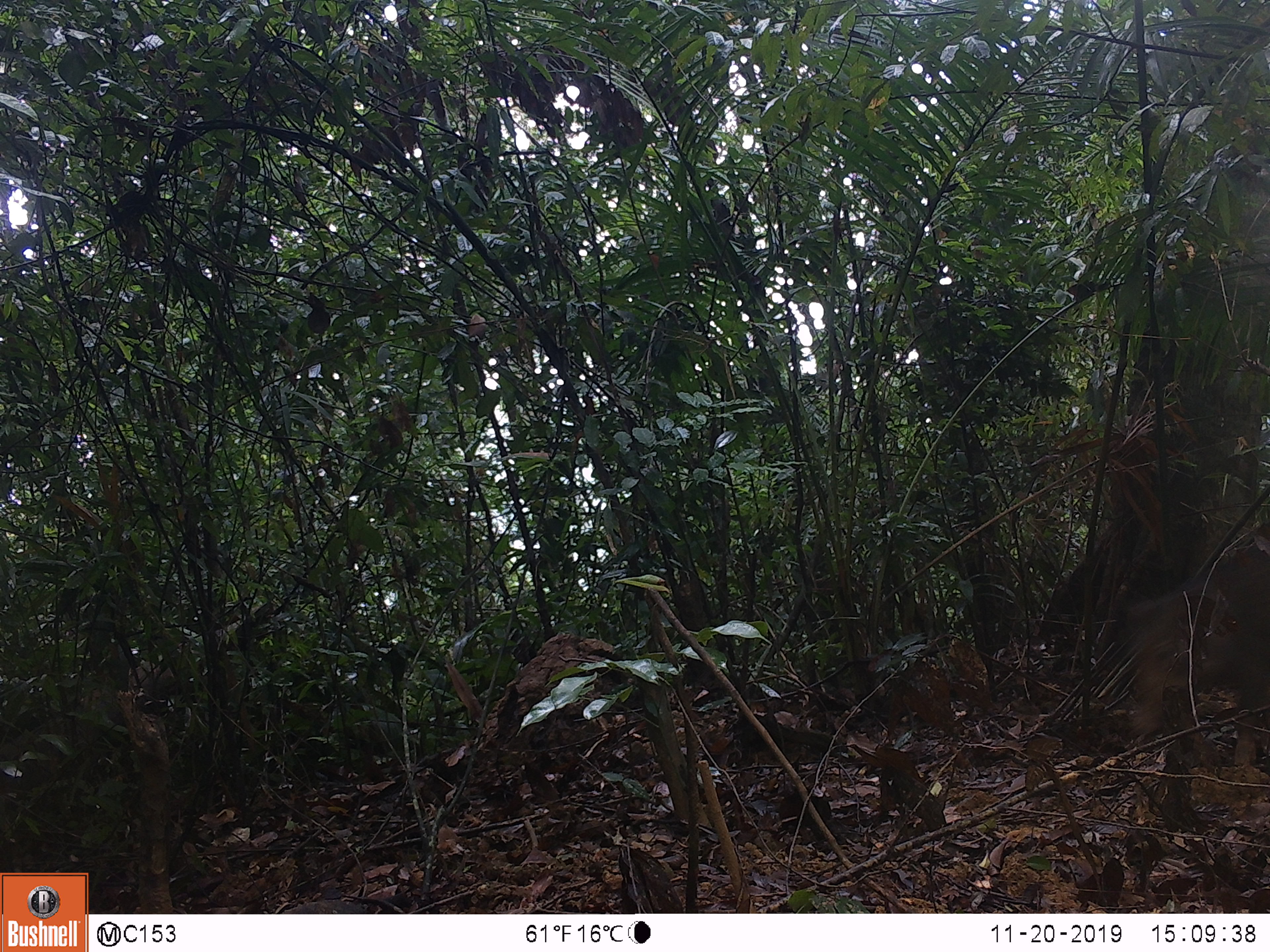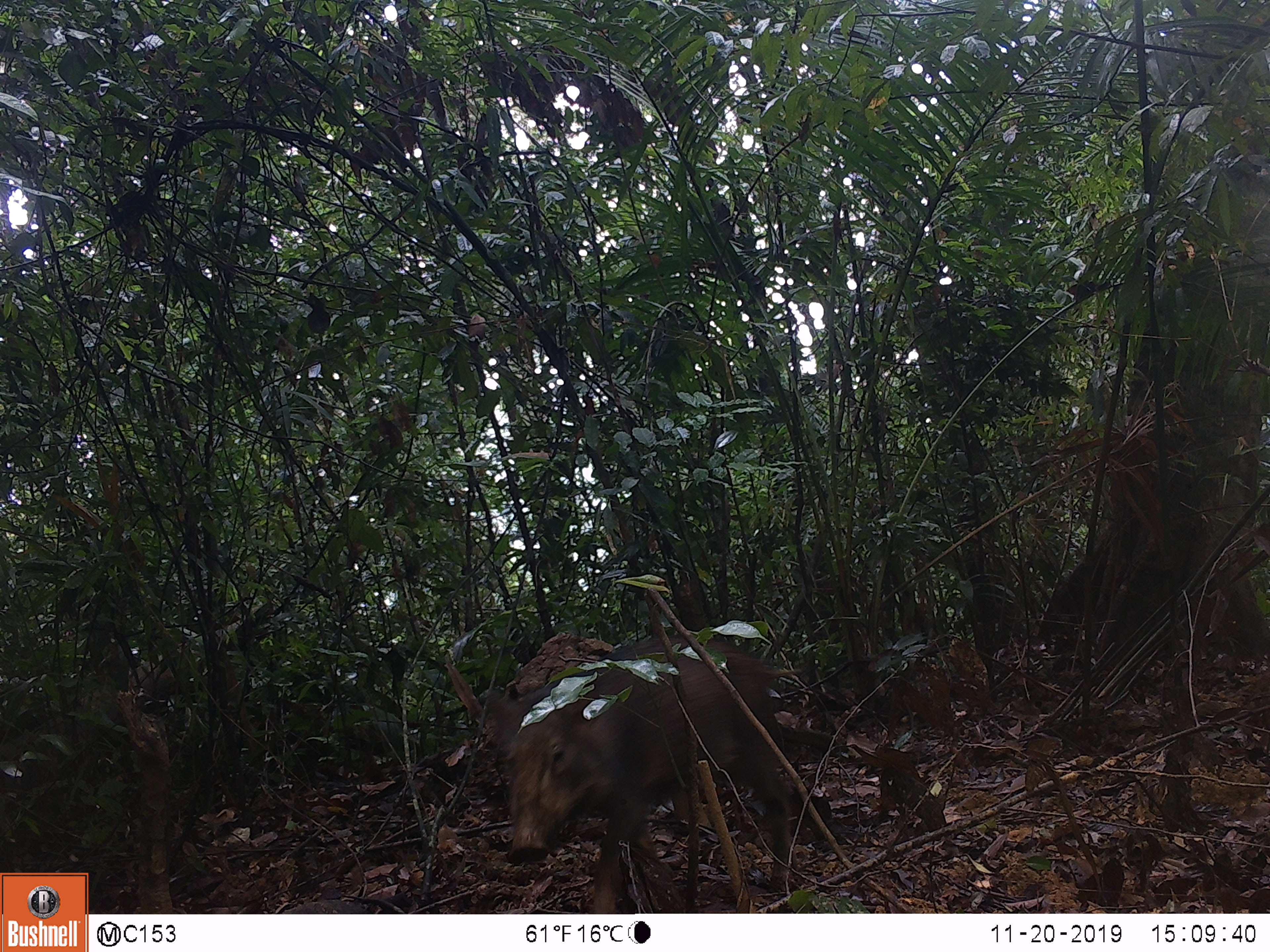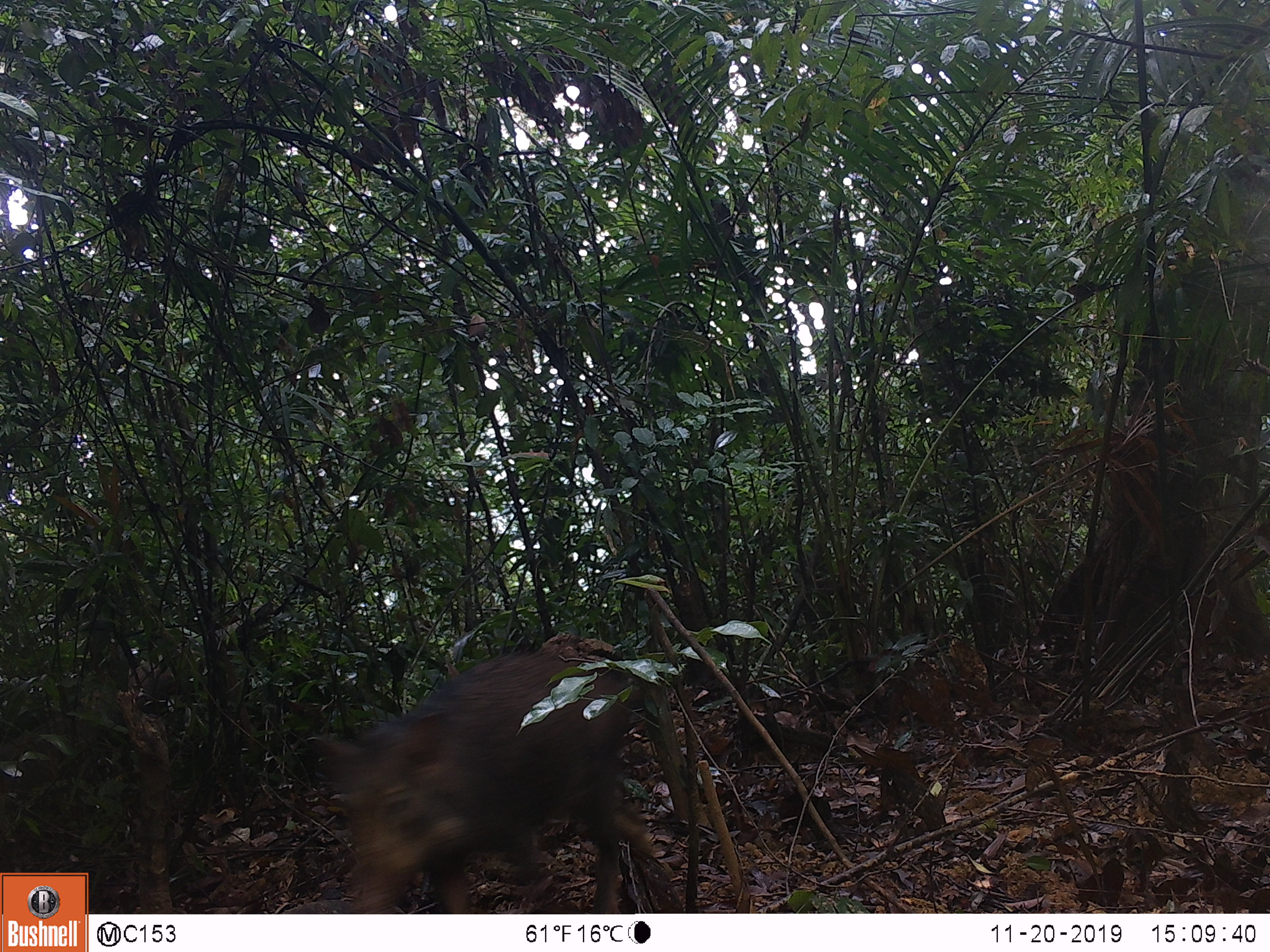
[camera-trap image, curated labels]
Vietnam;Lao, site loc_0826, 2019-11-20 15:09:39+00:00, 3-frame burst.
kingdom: Animalia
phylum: Chordata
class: Mammalia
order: Artiodactyla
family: Suidae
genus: Sus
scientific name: Sus scrofa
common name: eurasian wild pig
Eurasian wild pig (Sus scrofa). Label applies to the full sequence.